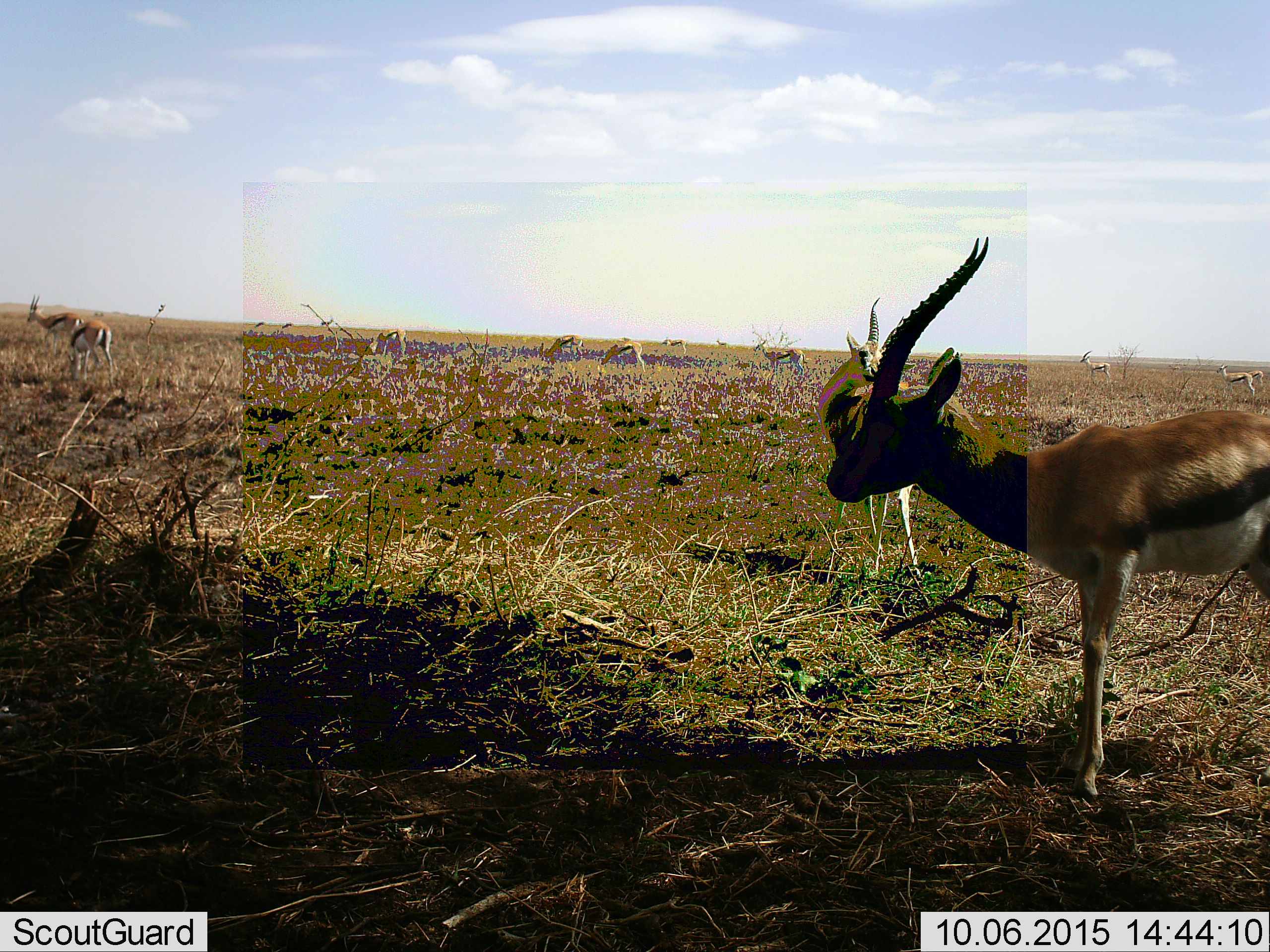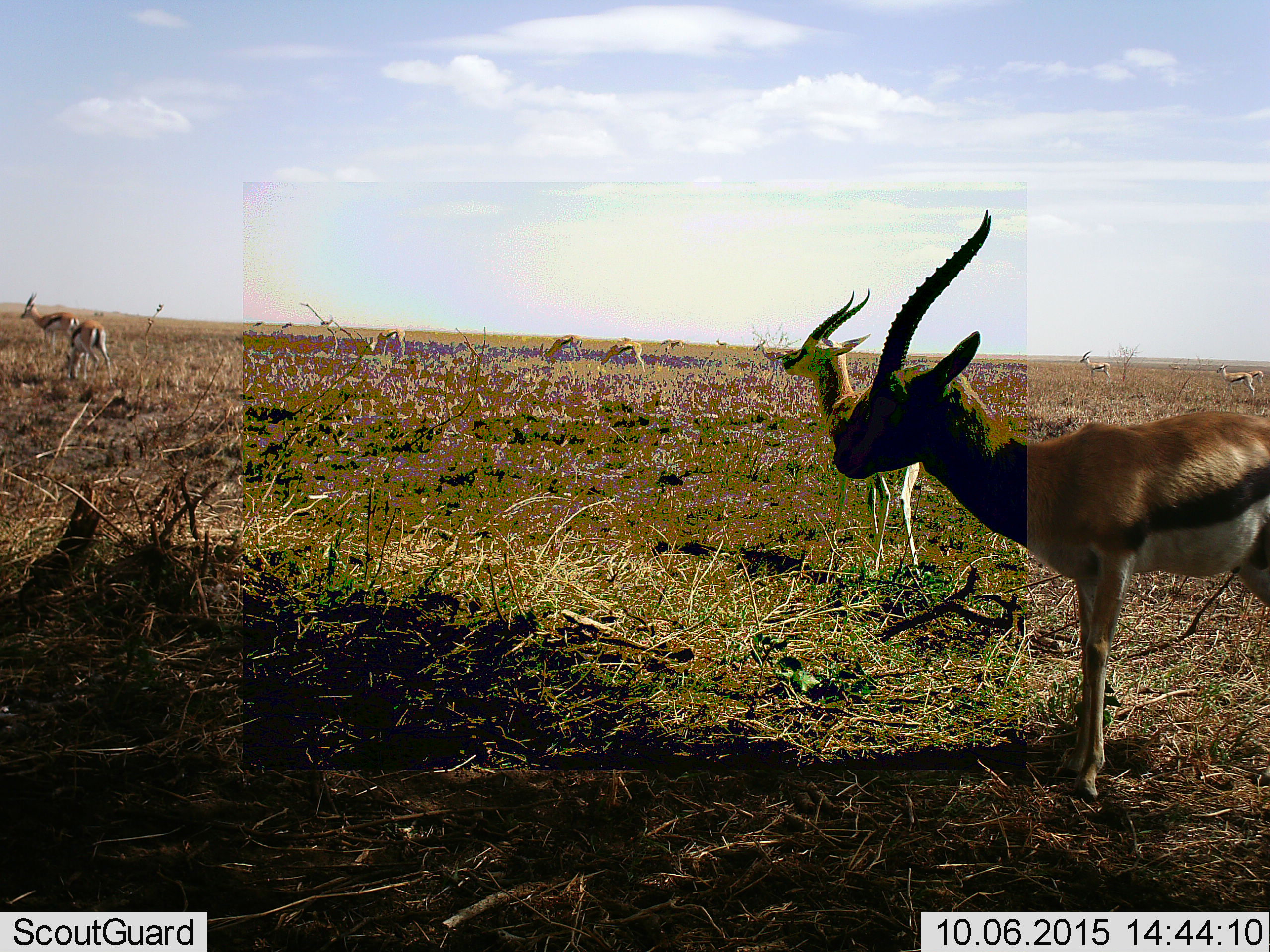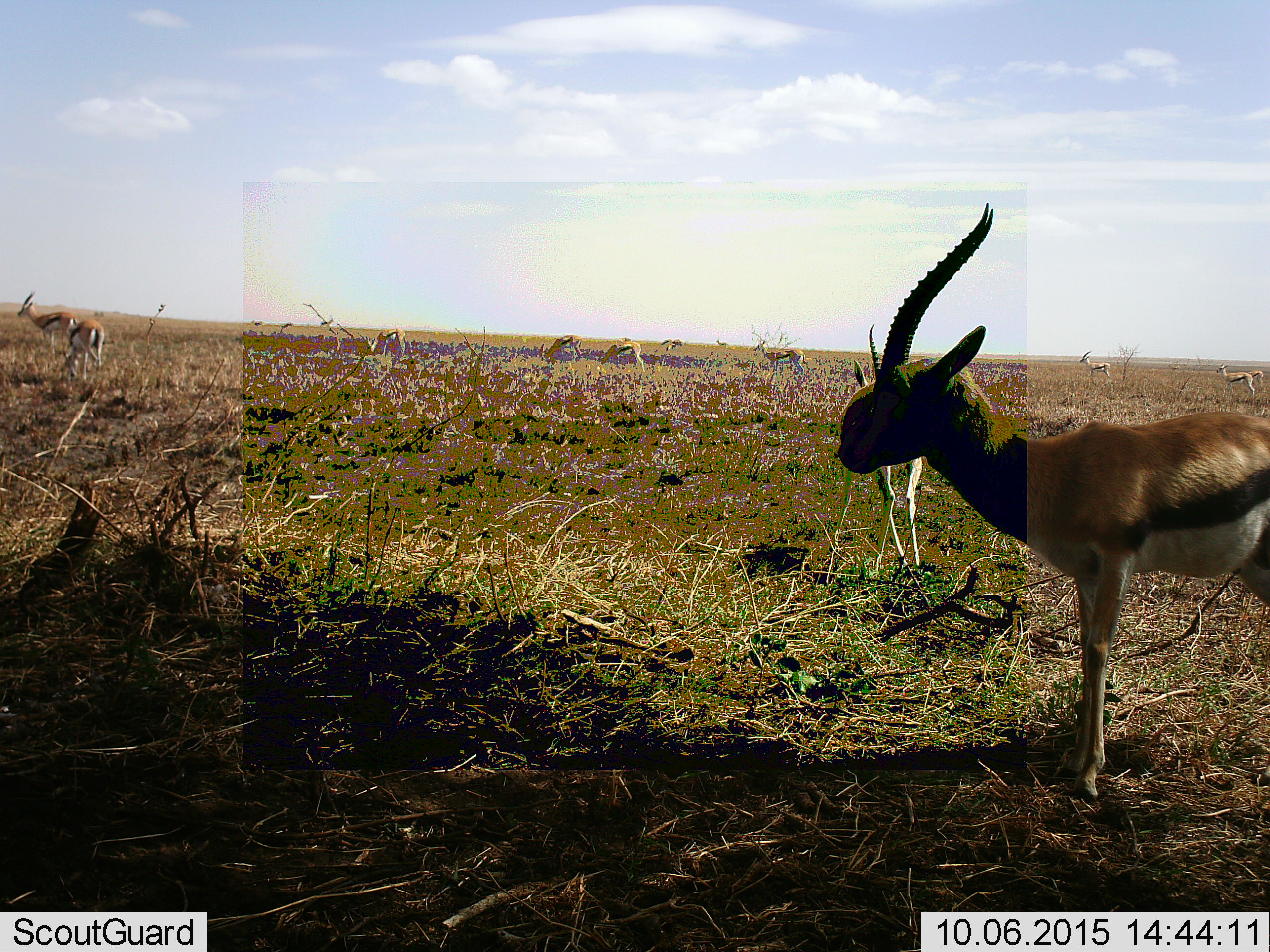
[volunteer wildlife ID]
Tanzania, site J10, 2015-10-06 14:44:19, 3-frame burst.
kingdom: Animalia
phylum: Chordata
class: Mammalia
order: Artiodactyla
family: Bovidae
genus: Eudorcas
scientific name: Eudorcas thomsonii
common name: thomson's gazelle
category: gazellethomsons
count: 11-50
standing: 100%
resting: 14%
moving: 43%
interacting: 0%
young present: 0%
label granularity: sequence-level